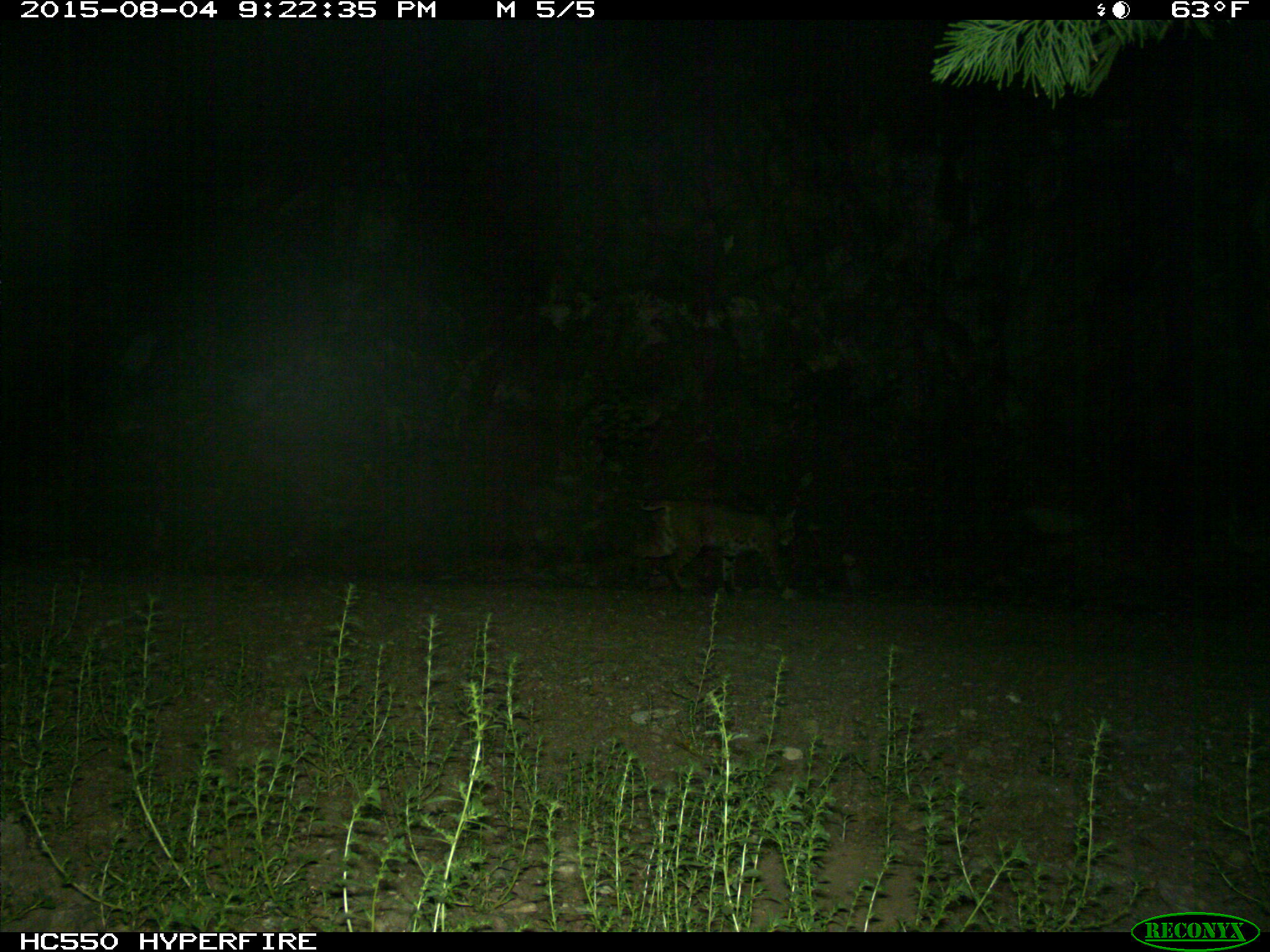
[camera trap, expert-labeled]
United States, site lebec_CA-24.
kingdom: Animalia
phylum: Chordata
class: Mammalia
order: Carnivora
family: Felidae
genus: Lynx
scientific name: Lynx rufus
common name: bobcat